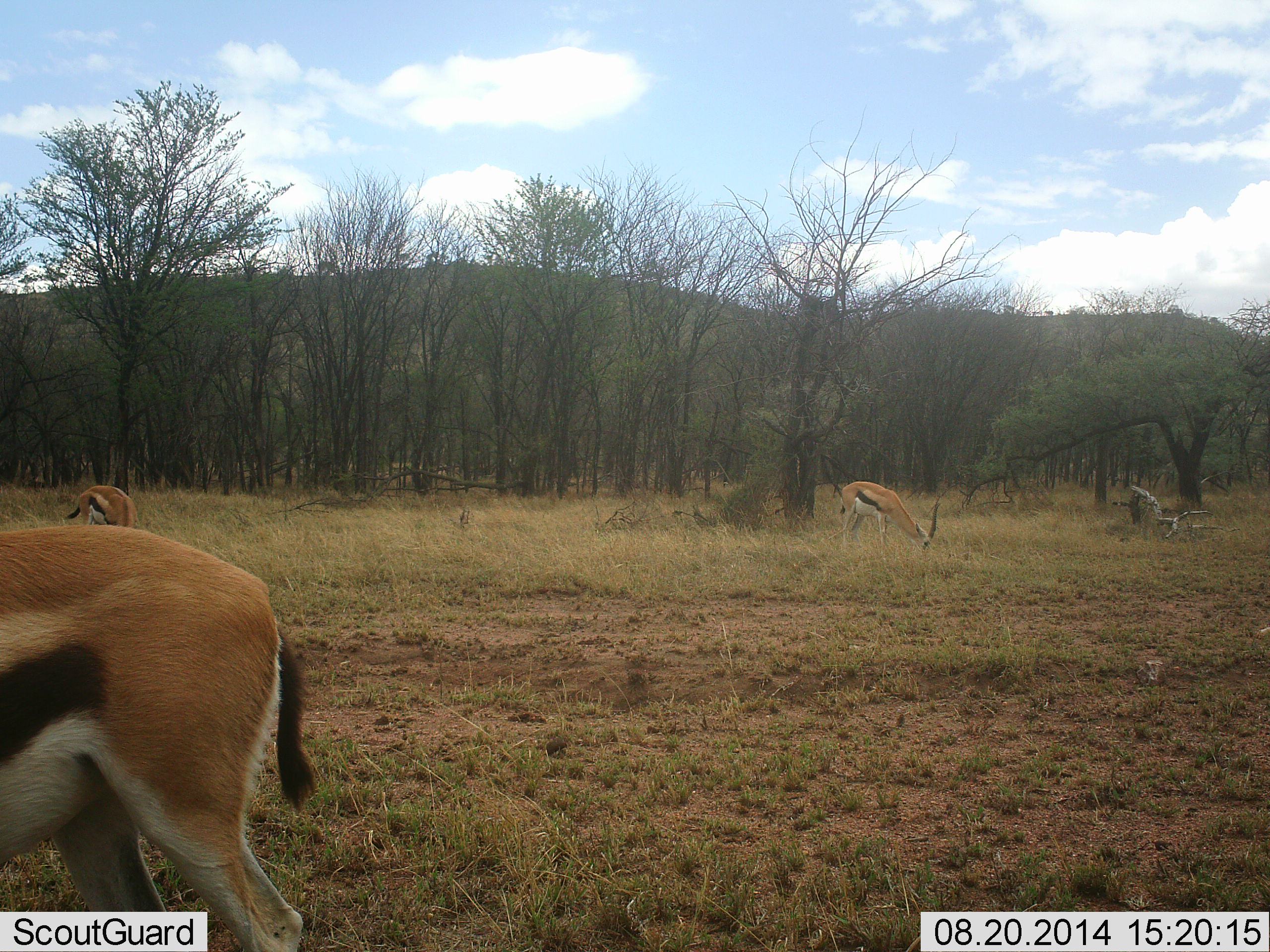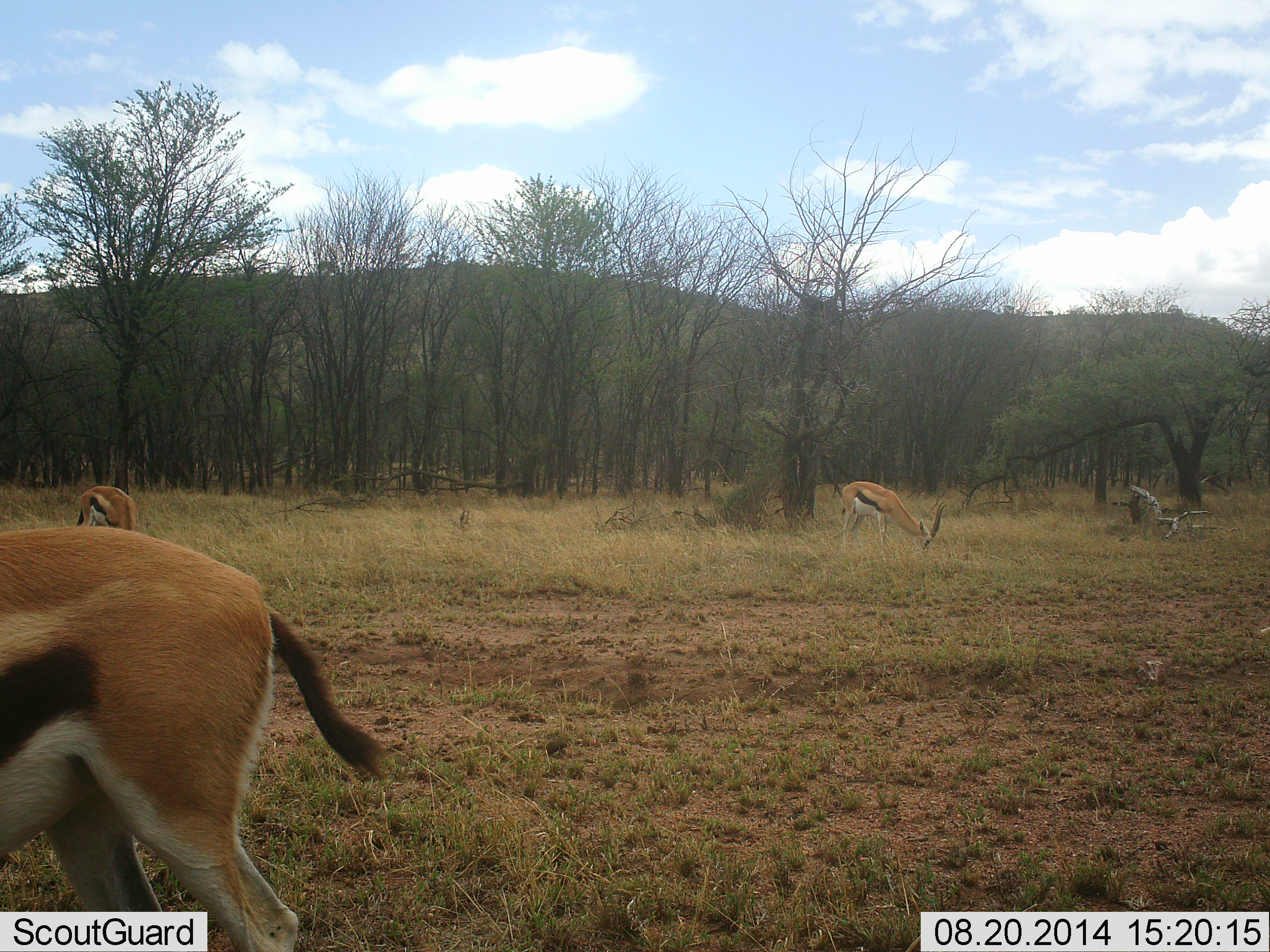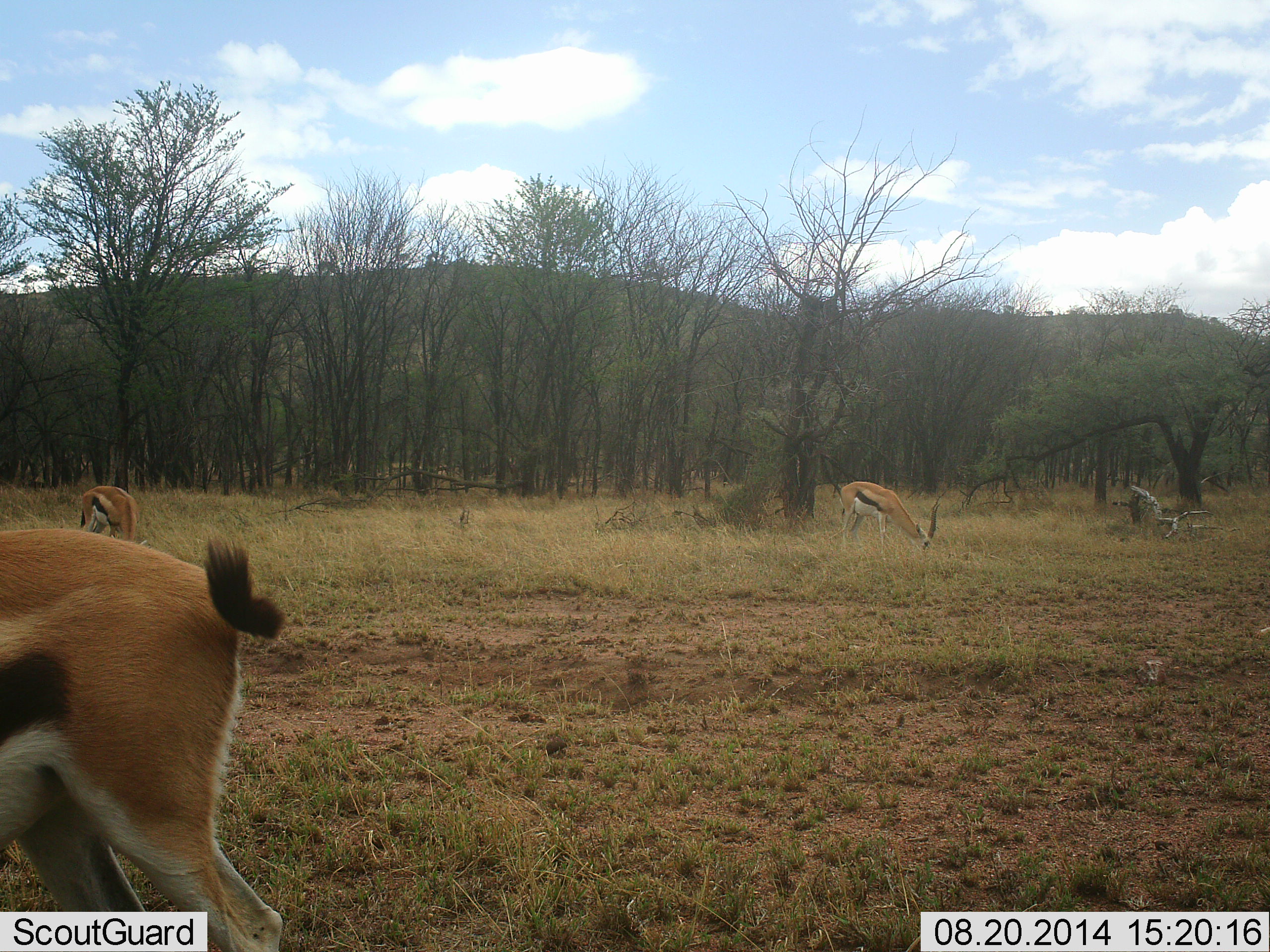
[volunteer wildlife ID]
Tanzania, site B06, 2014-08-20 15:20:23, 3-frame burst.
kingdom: Animalia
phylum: Chordata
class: Mammalia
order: Artiodactyla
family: Bovidae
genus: Eudorcas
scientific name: Eudorcas thomsonii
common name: thomson's gazelle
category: gazellethomsons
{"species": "gazellethomsons (thomson's gazelle) (Eudorcas thomsonii)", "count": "3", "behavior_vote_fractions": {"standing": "40%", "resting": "0%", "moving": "0%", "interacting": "0%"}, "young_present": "0%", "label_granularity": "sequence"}